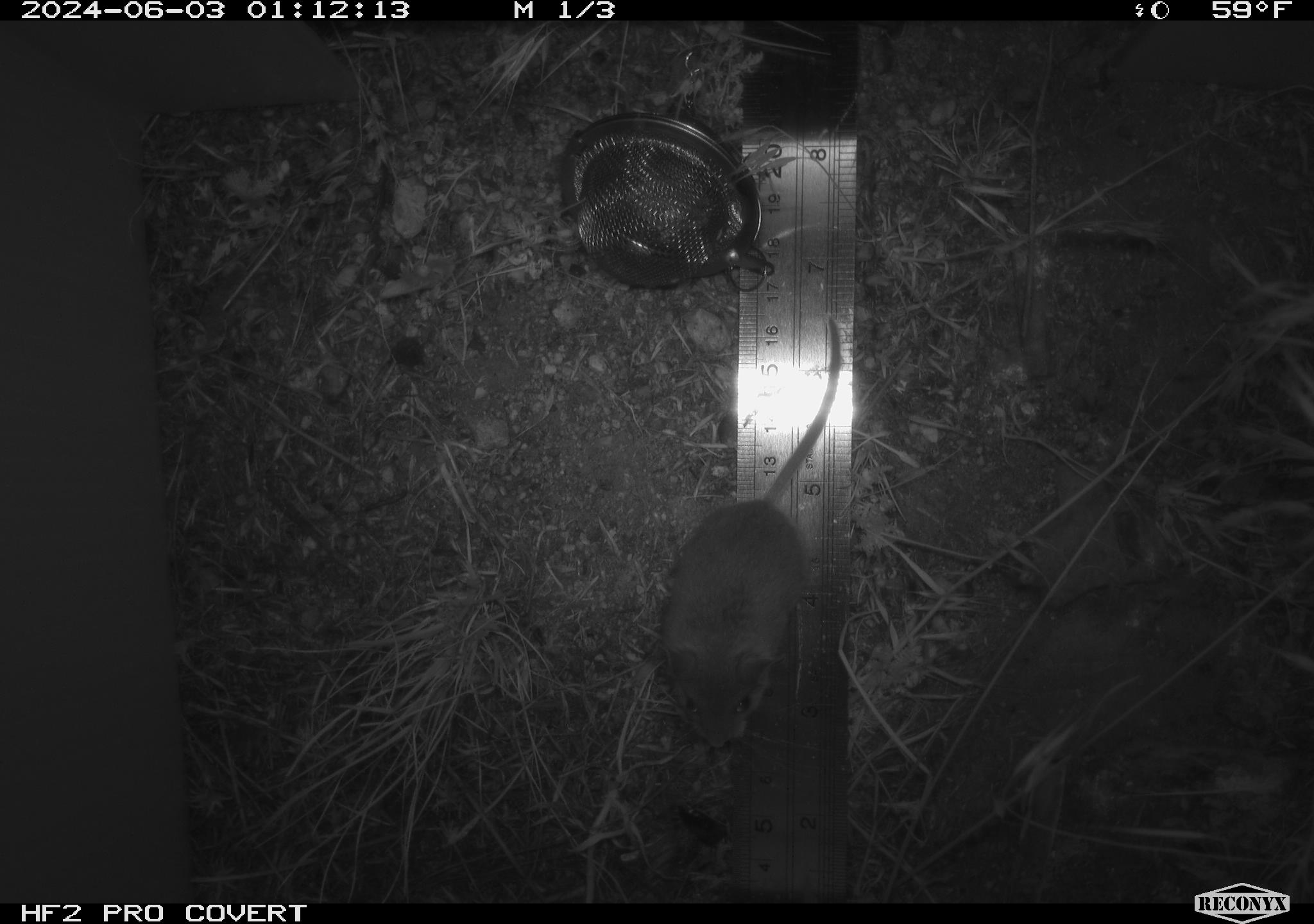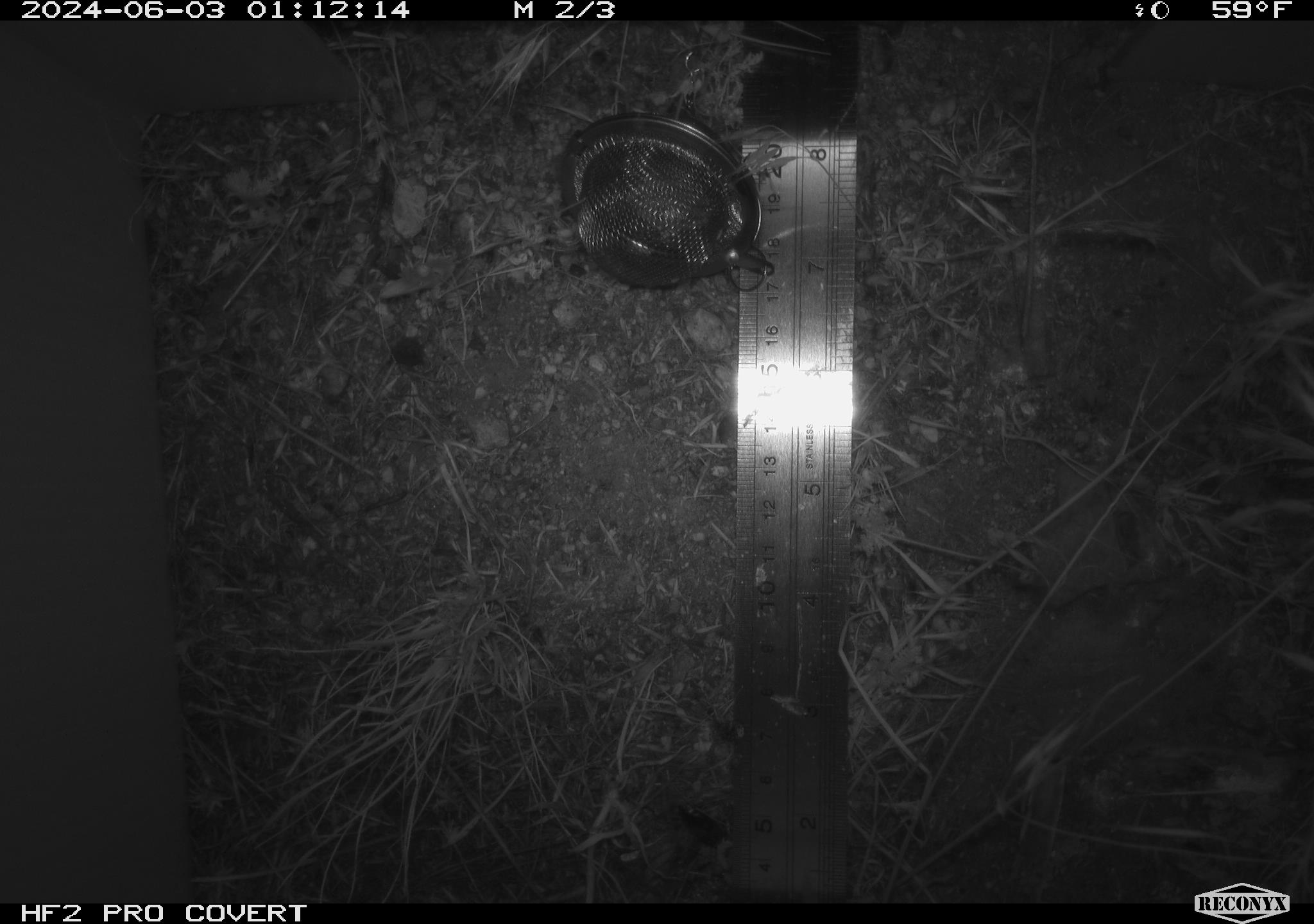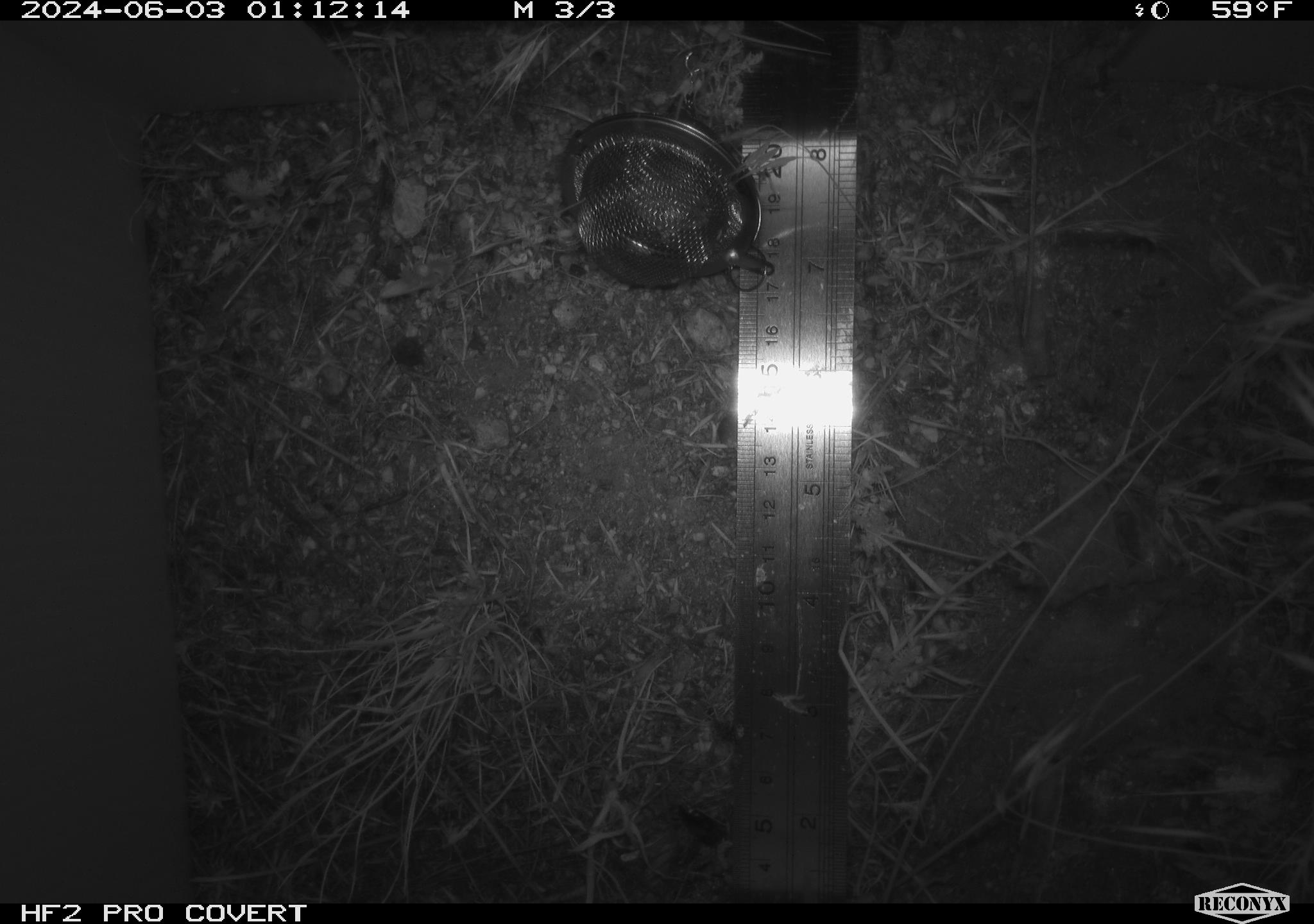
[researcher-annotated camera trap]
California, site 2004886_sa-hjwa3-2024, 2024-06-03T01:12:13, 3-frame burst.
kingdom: Animalia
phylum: Chordata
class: Mammalia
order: Rodentia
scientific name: Rodentia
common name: rodent